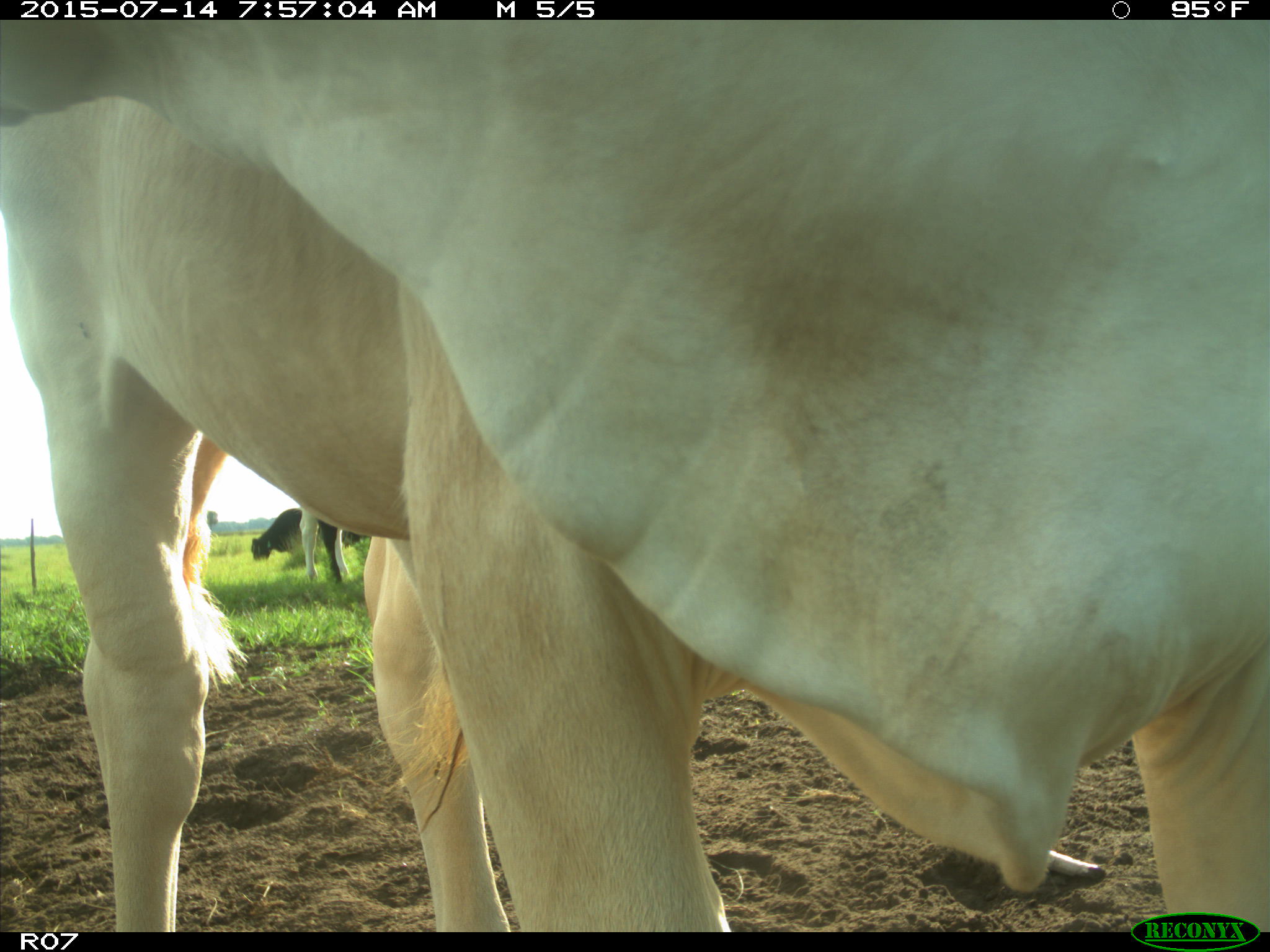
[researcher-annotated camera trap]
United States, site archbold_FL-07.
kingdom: Animalia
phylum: Chordata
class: Mammalia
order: Artiodactyla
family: Bovidae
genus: Bos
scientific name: Bos taurus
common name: domestic cow